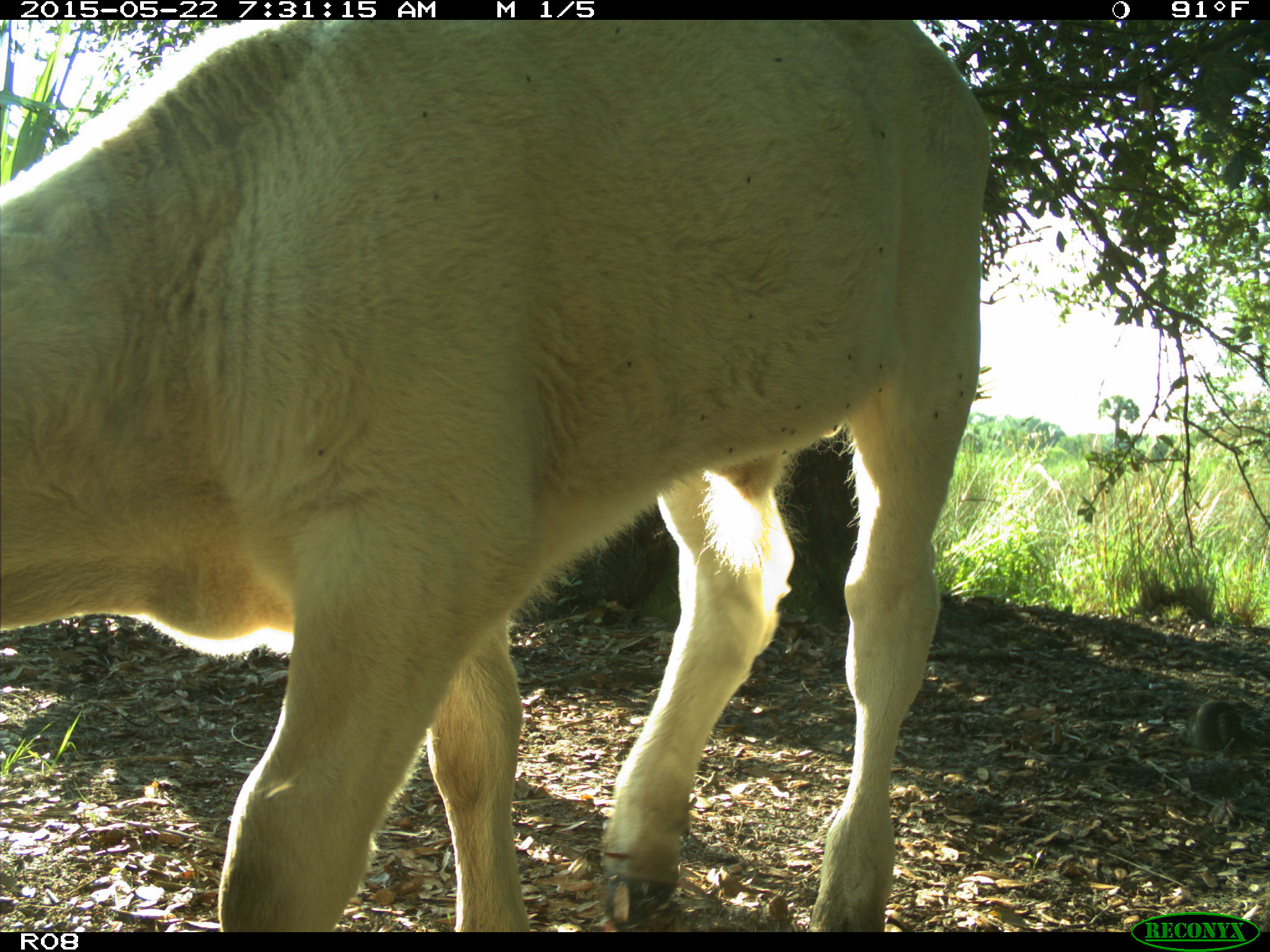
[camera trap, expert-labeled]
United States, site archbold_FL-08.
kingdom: Animalia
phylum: Chordata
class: Mammalia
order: Artiodactyla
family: Bovidae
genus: Bos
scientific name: Bos taurus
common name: domestic cow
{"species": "Bos taurus (domestic cow)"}